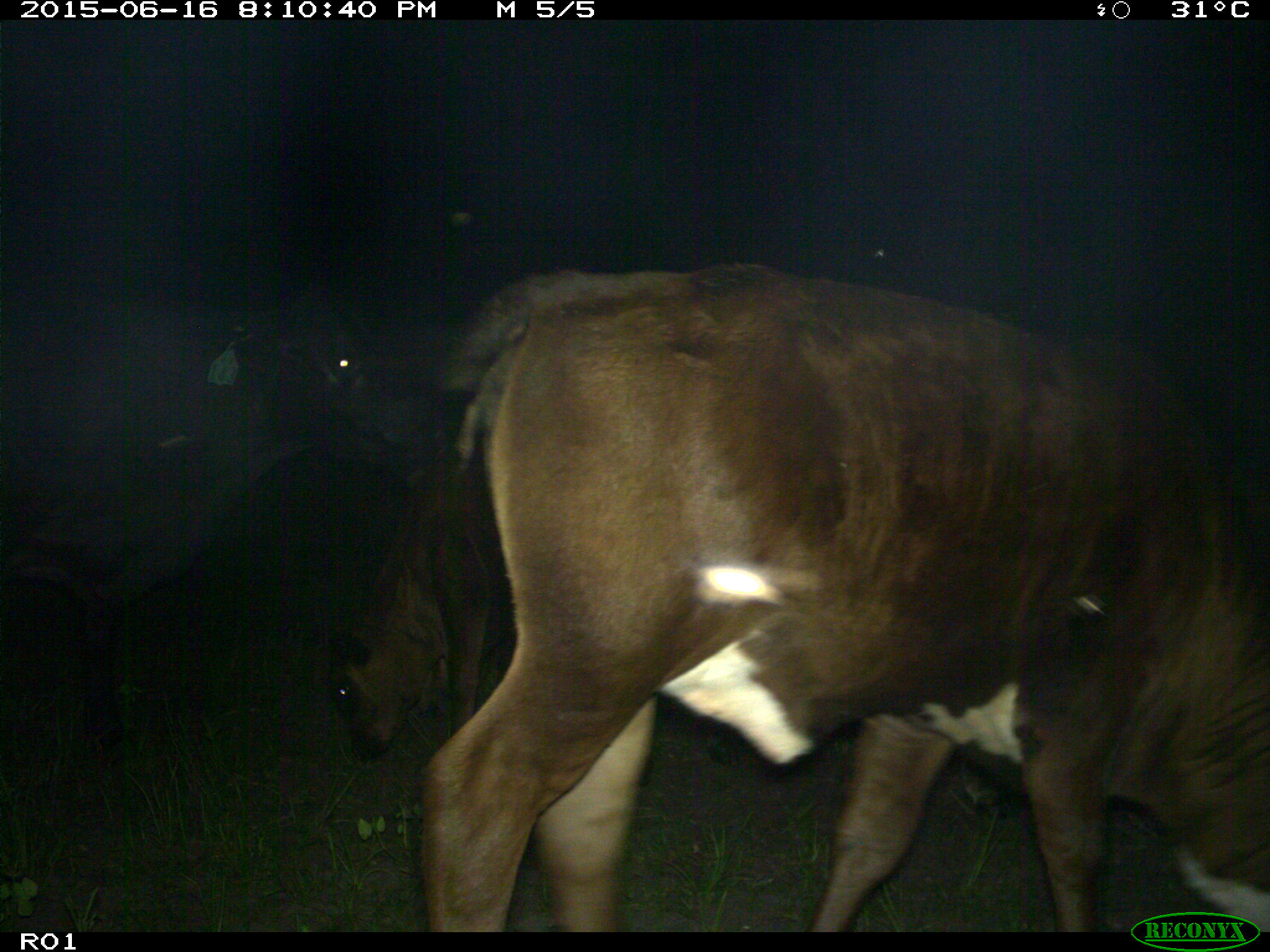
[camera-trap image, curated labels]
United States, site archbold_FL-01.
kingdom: Animalia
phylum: Chordata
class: Mammalia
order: Artiodactyla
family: Bovidae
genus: Bos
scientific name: Bos taurus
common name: domestic cow